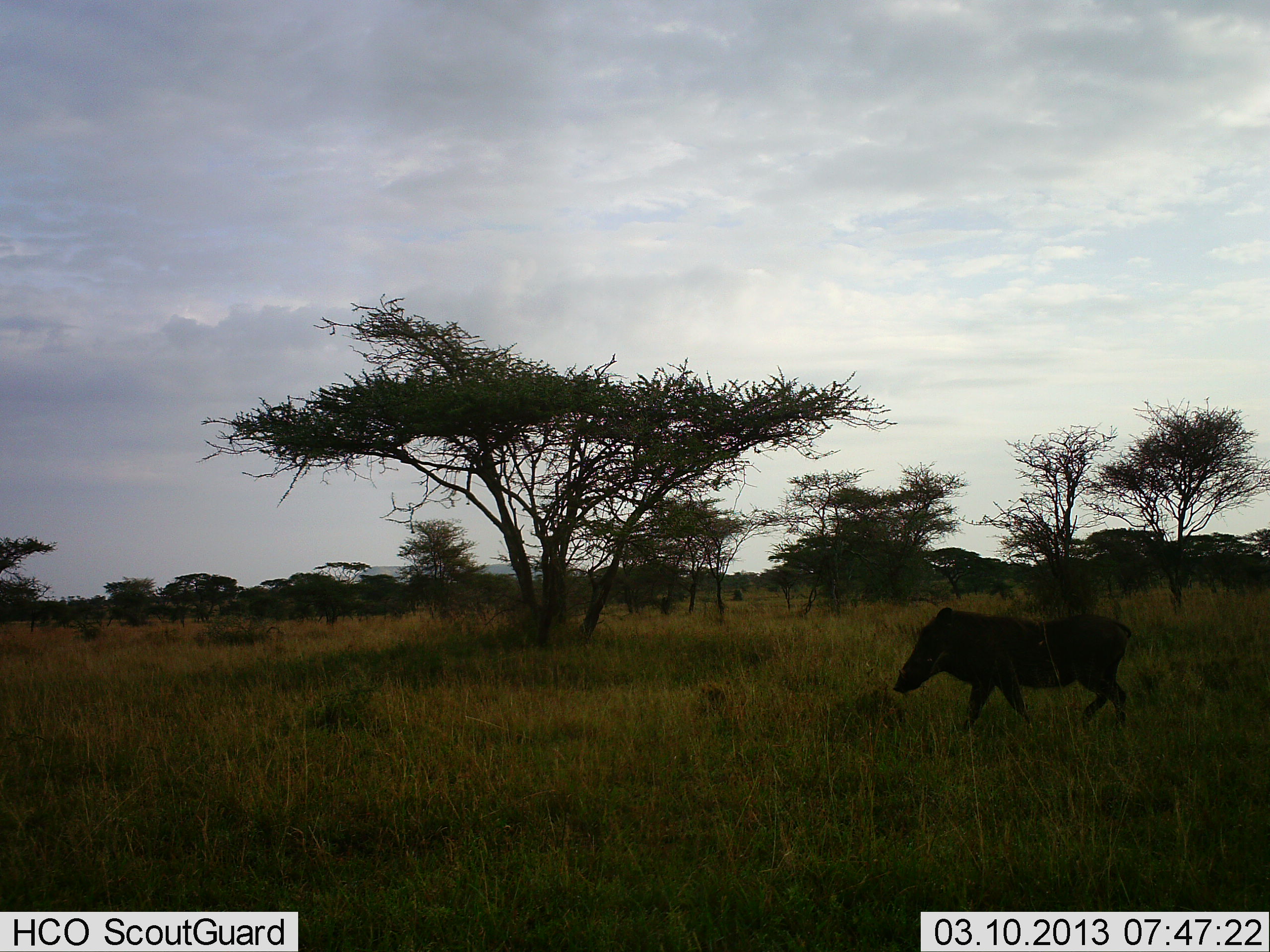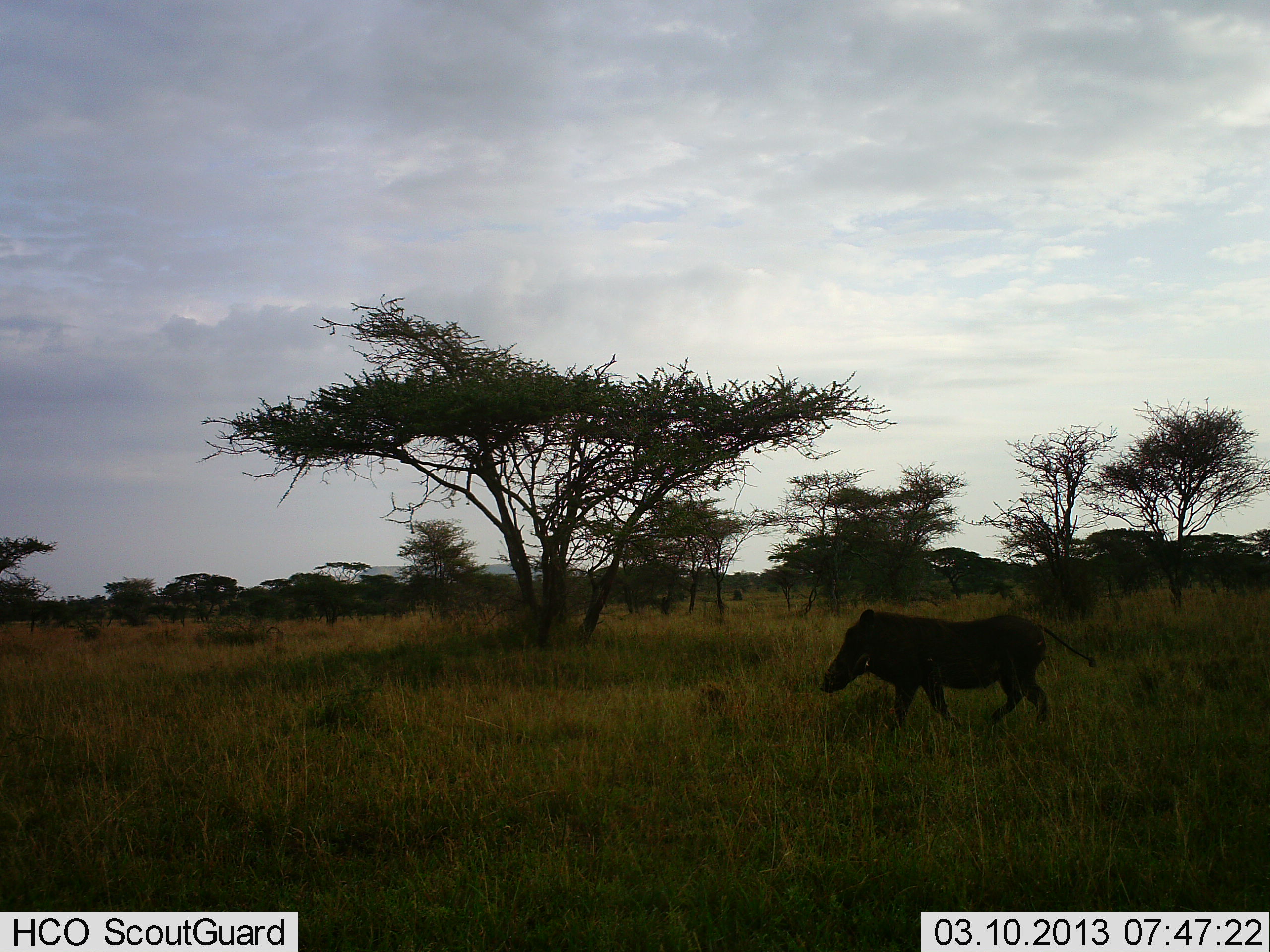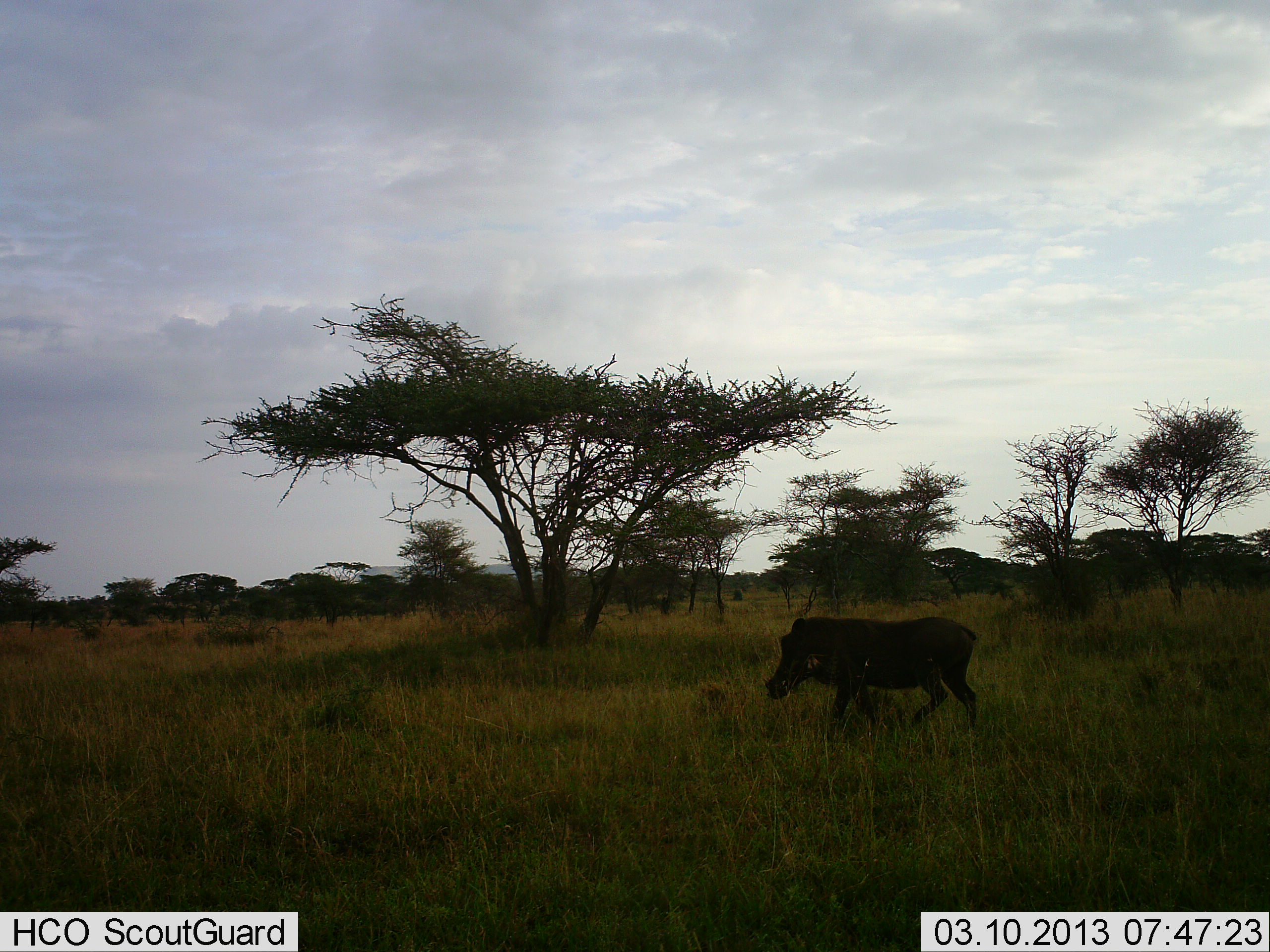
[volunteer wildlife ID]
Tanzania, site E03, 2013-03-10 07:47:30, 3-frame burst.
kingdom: Animalia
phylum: Chordata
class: Mammalia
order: Artiodactyla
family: Suidae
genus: Phacochoerus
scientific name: Phacochoerus africanus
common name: warthog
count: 1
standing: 0%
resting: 0%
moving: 100%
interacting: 0%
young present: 0%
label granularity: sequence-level